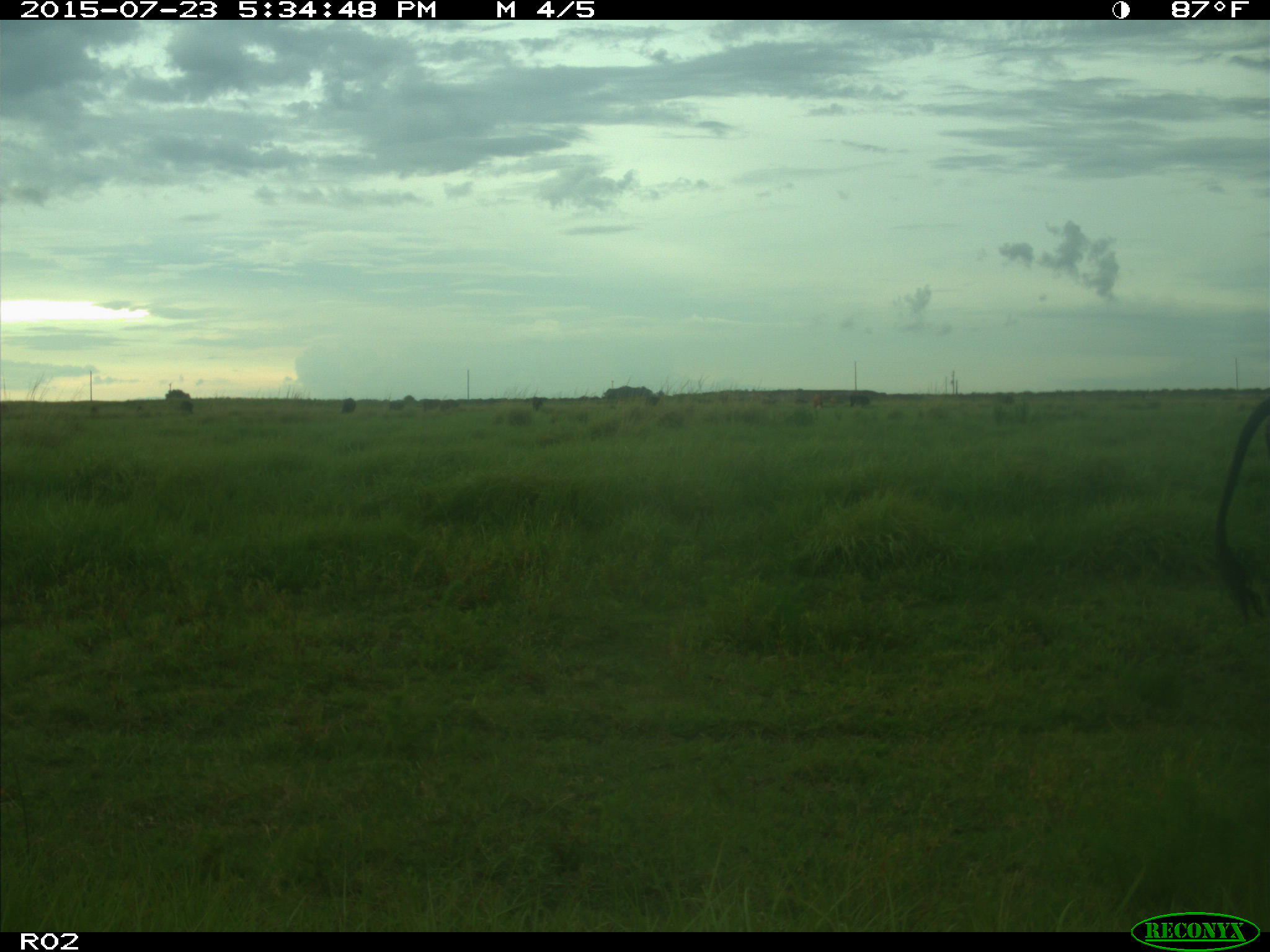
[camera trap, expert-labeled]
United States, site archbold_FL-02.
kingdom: Animalia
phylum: Chordata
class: Mammalia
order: Artiodactyla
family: Bovidae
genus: Bos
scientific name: Bos taurus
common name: domestic cow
Bos taurus (domestic cow).